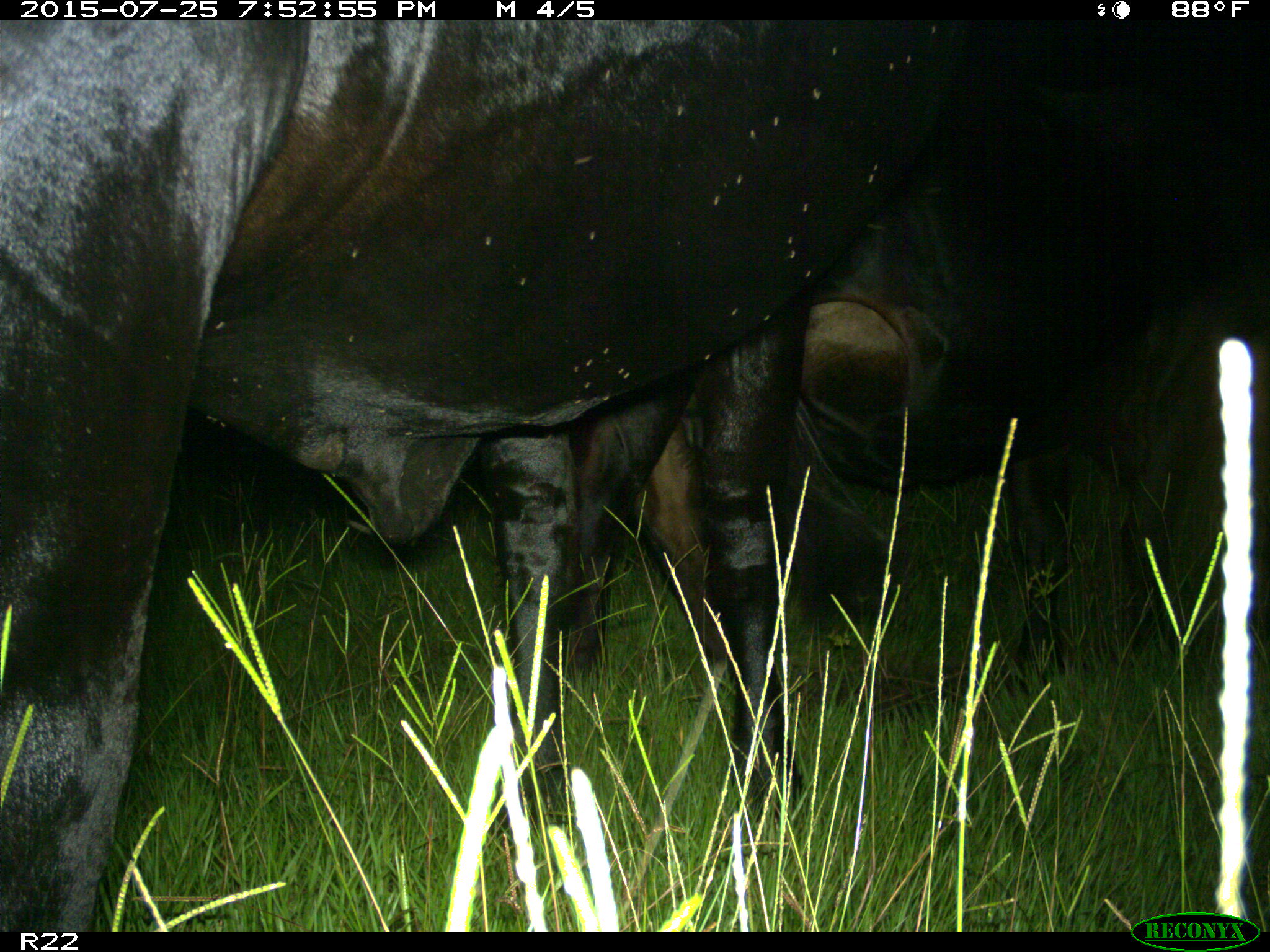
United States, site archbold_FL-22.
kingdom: Animalia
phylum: Chordata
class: Mammalia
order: Artiodactyla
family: Bovidae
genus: Bos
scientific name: Bos taurus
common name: domestic cow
Bos taurus (domestic cow).